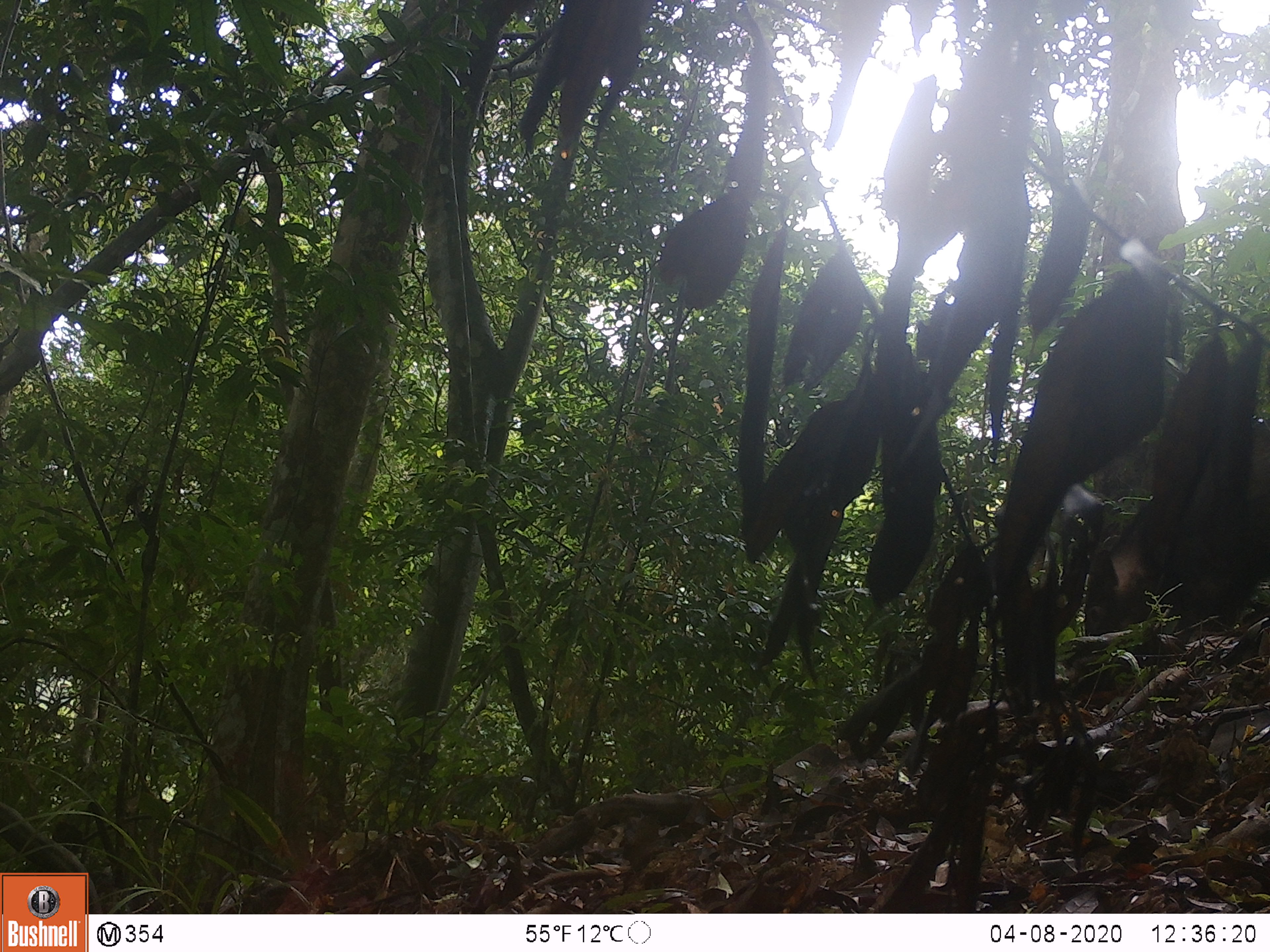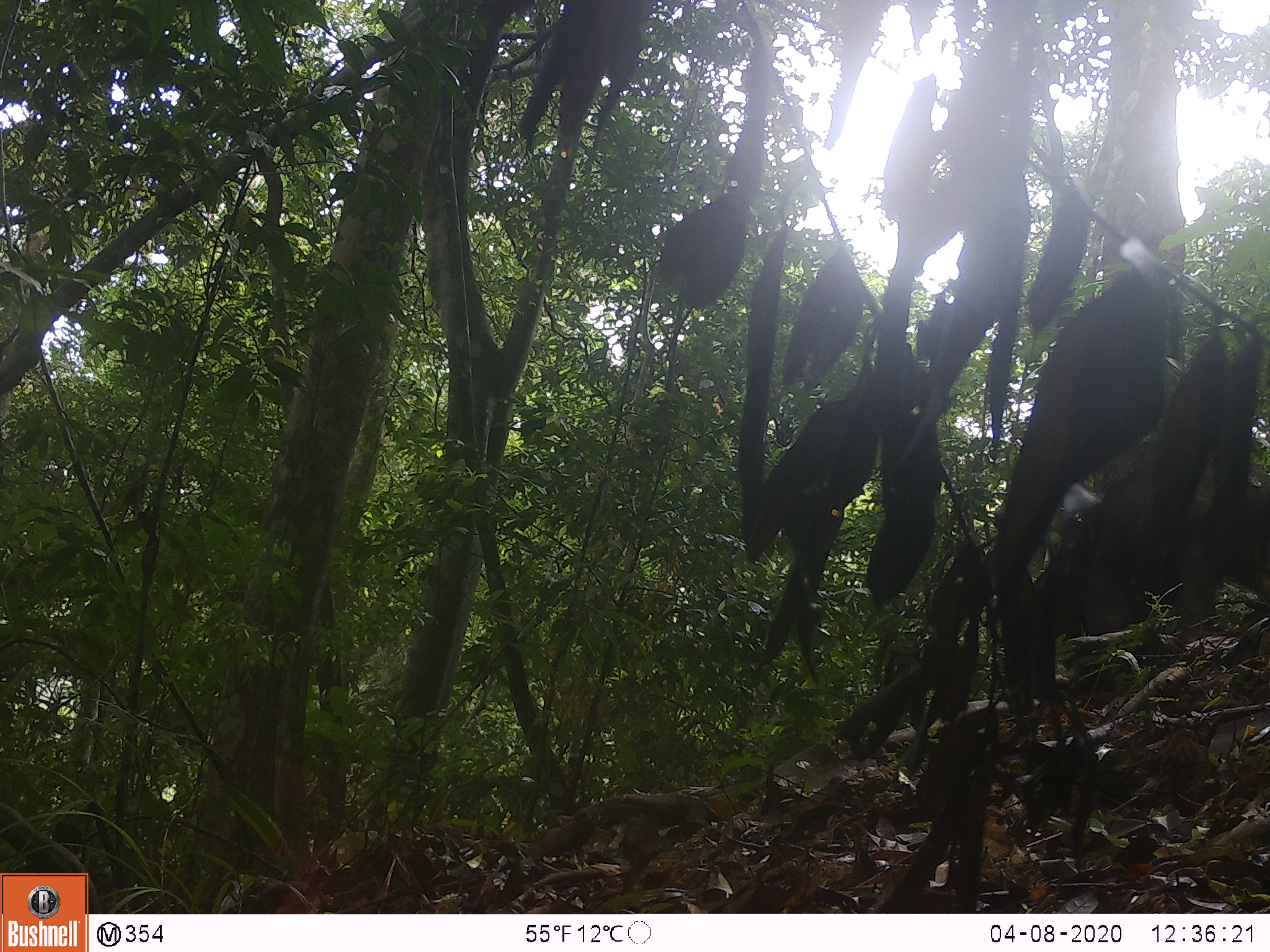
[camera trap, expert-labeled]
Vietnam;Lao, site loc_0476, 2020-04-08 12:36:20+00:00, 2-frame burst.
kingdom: Animalia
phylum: Chordata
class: Mammalia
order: Artiodactyla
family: Suidae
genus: Sus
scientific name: Sus scrofa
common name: eurasian wild pig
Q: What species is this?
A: Eurasian wild pig (Sus scrofa).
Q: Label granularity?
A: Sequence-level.